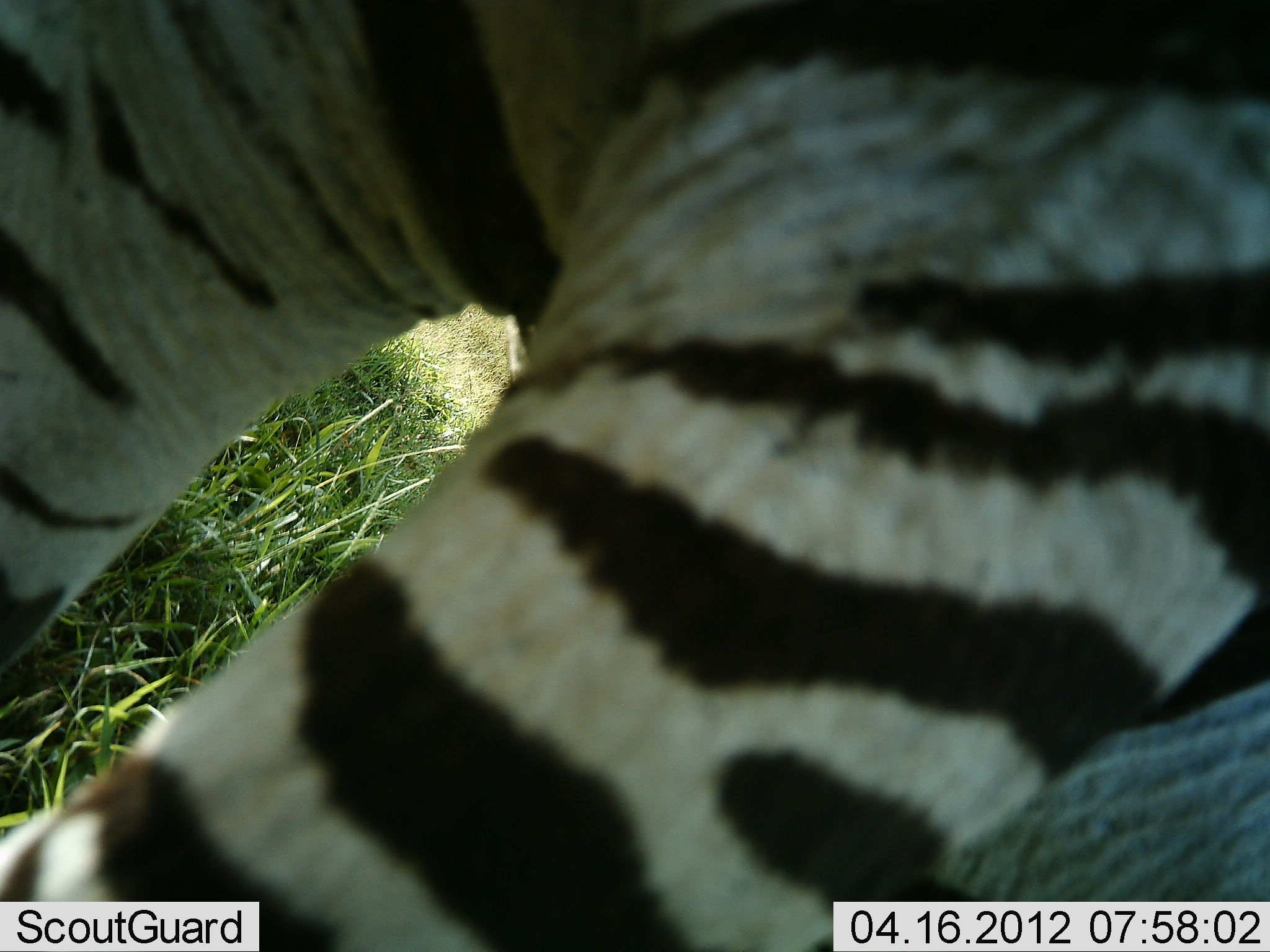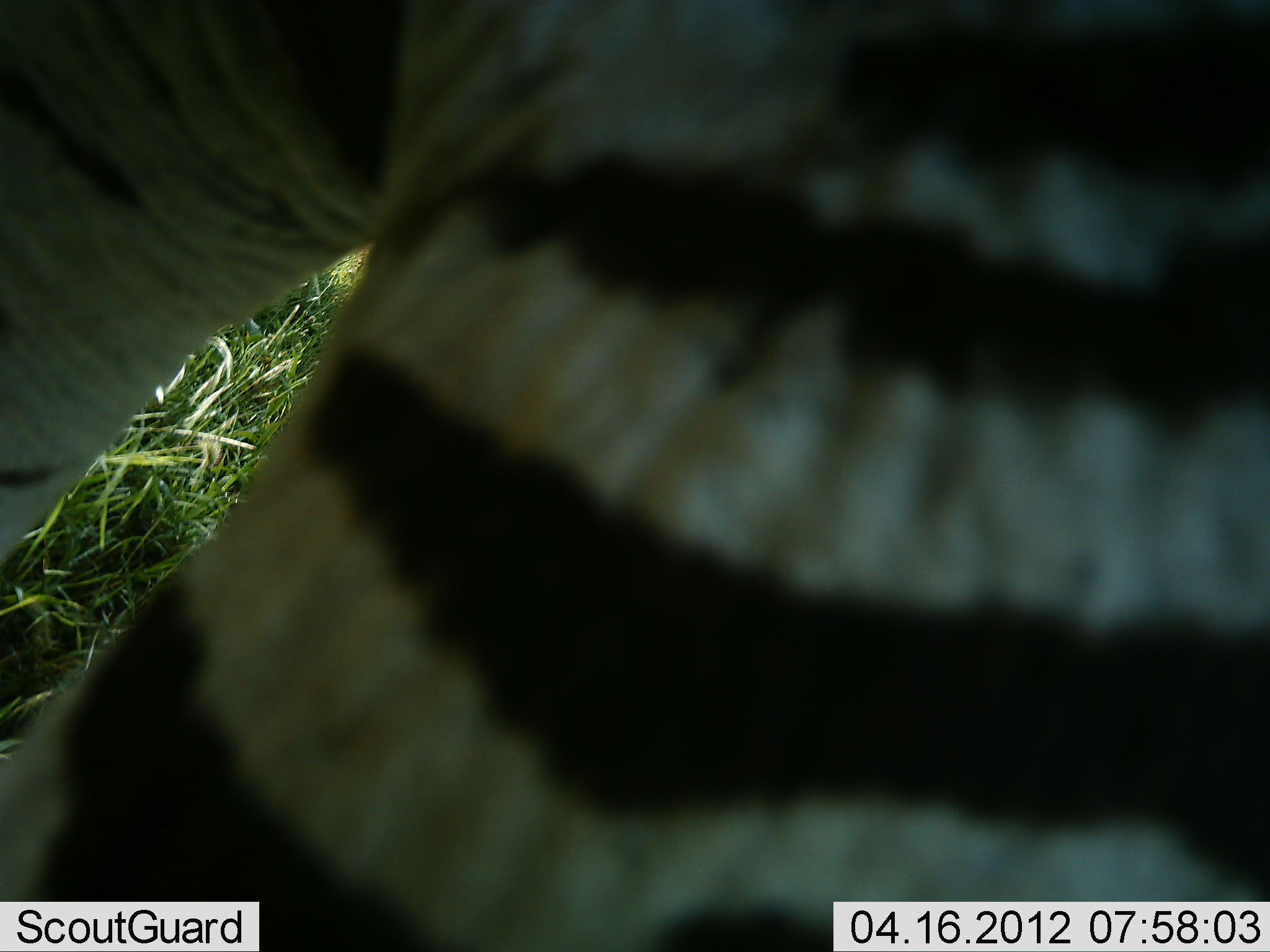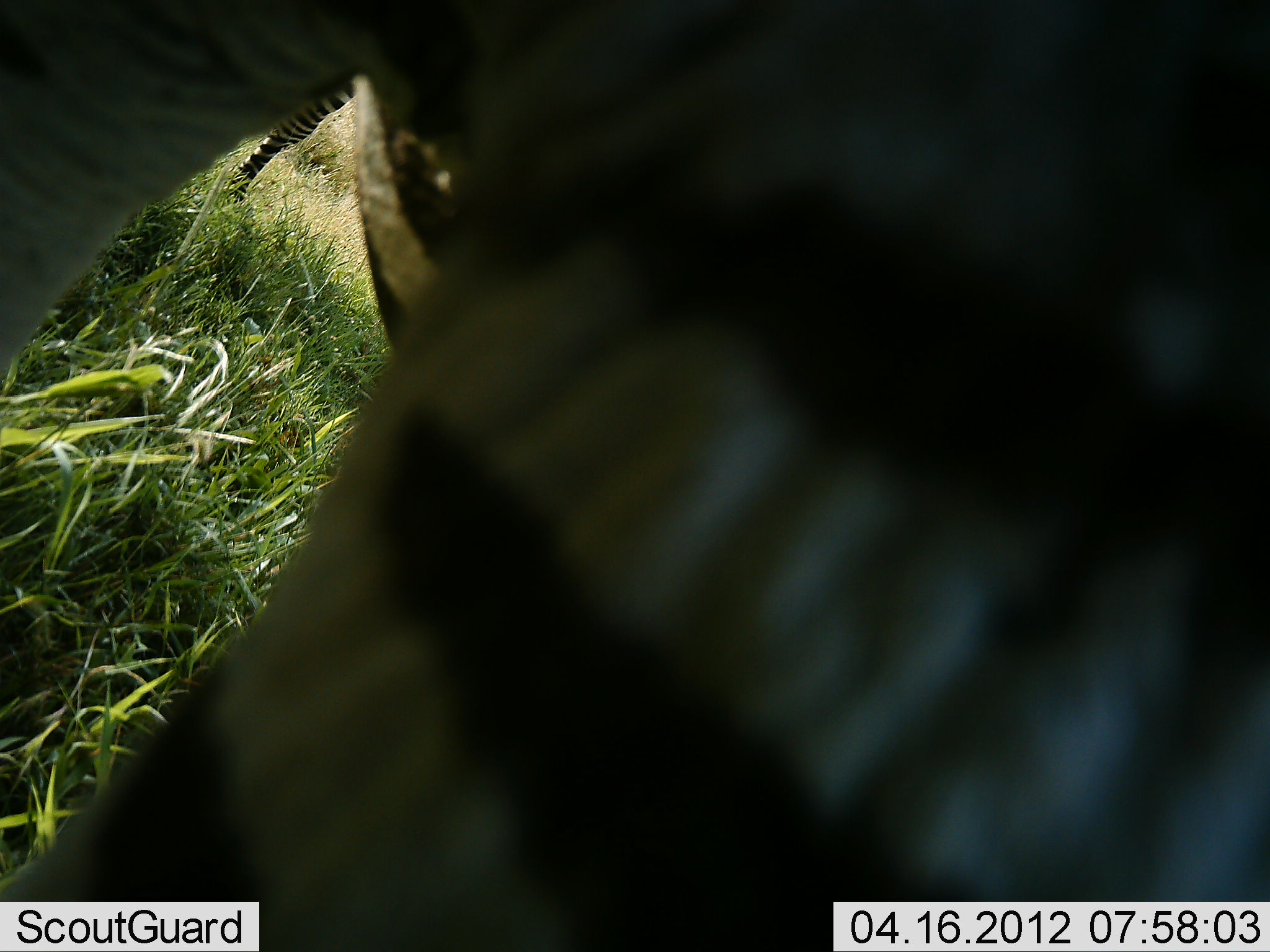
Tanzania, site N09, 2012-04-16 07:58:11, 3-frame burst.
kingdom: Animalia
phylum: Chordata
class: Mammalia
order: Perissodactyla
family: Equidae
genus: Equus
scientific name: Equus quagga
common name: plains zebra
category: zebra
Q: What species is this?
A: Zebra (plains zebra) (Equus quagga).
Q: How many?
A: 1.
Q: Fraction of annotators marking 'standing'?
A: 75%.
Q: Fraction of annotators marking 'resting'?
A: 12%.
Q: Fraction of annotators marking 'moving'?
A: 25%.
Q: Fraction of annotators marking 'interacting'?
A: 0%.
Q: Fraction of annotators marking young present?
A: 0%.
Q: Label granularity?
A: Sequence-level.